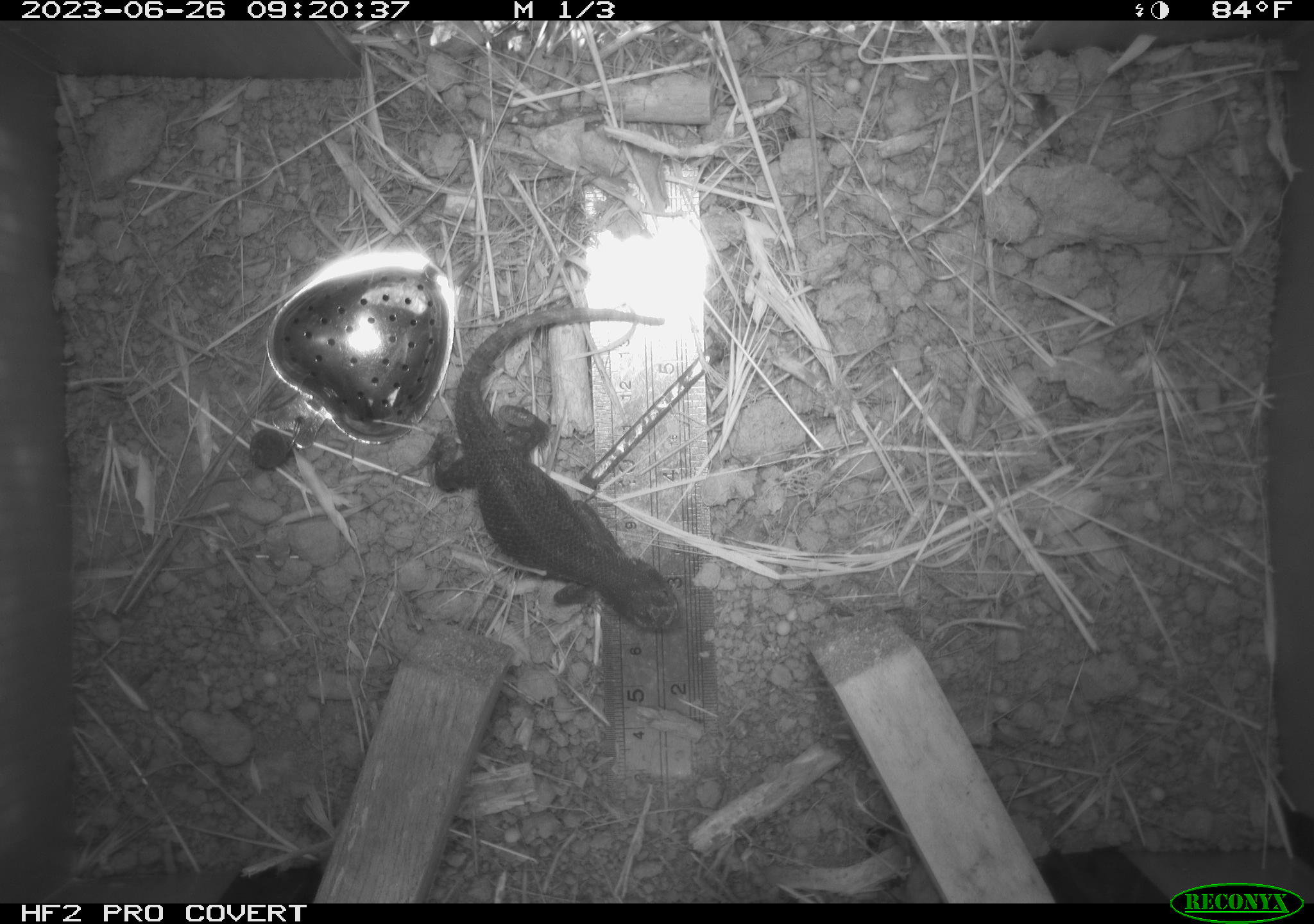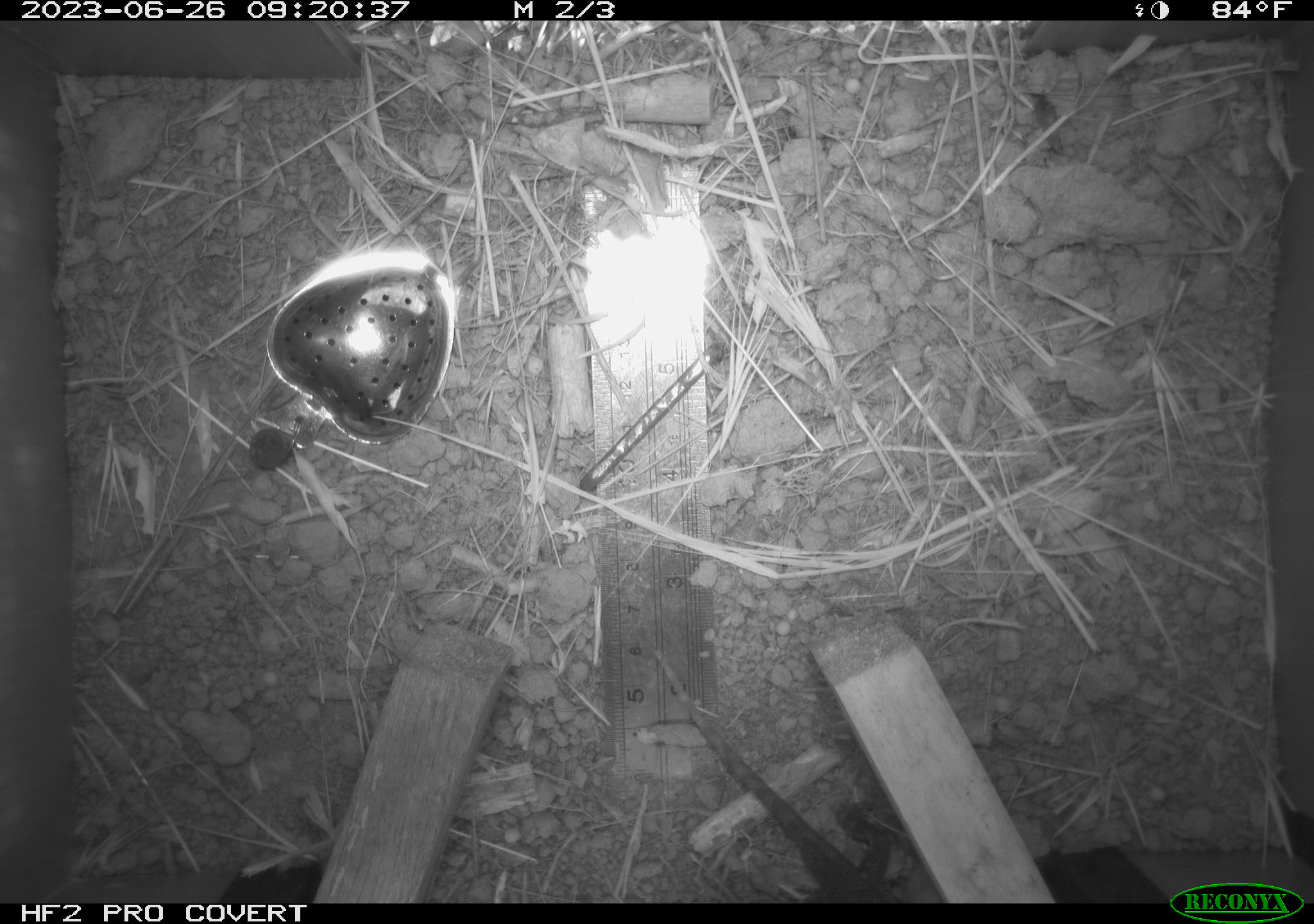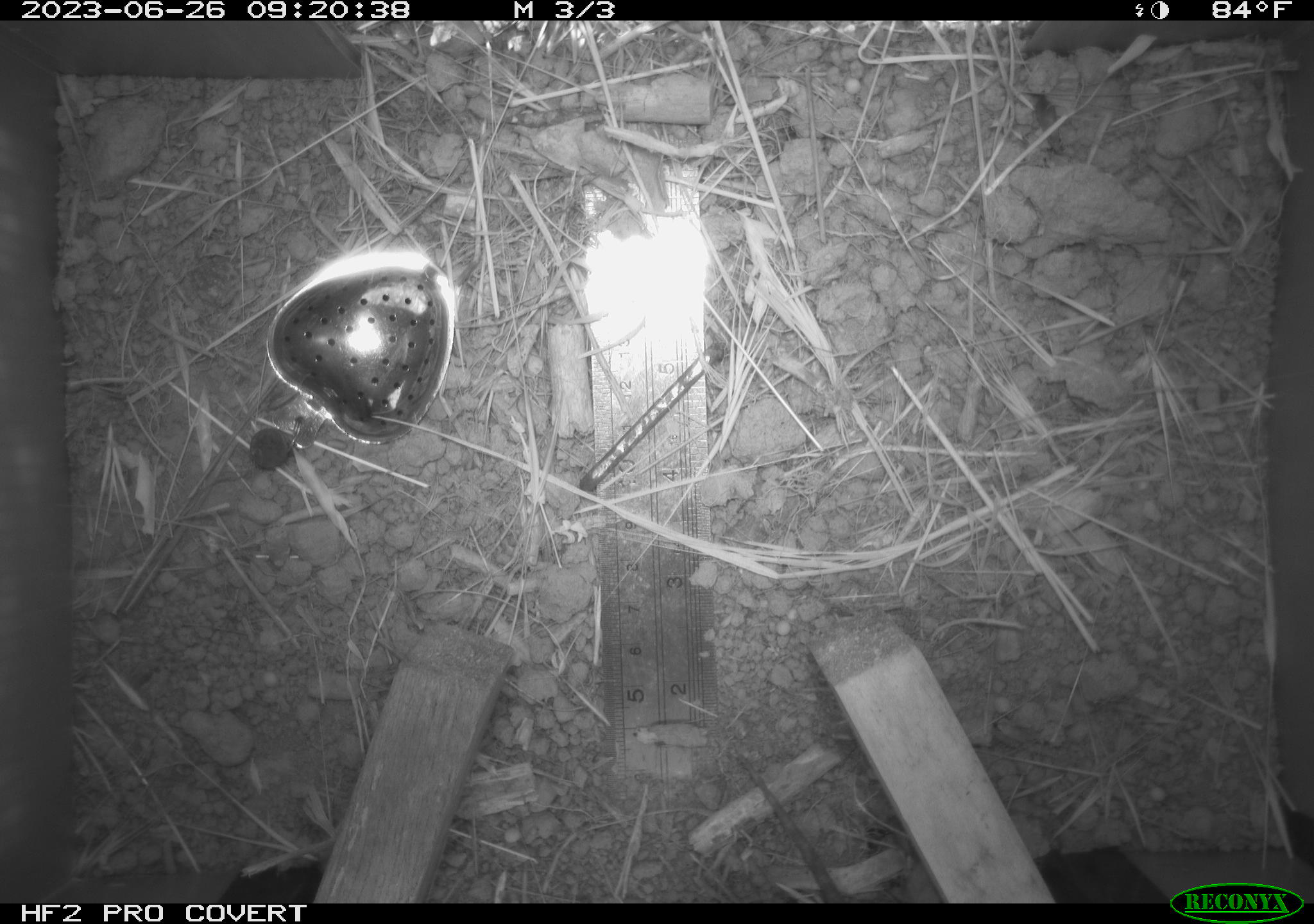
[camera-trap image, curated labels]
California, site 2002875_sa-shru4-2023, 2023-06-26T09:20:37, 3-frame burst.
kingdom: Animalia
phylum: Chordata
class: Reptilia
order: Squamata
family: Phrynosomatidae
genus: Sceloporus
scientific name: Sceloporus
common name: spiny lizards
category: sceloporus species